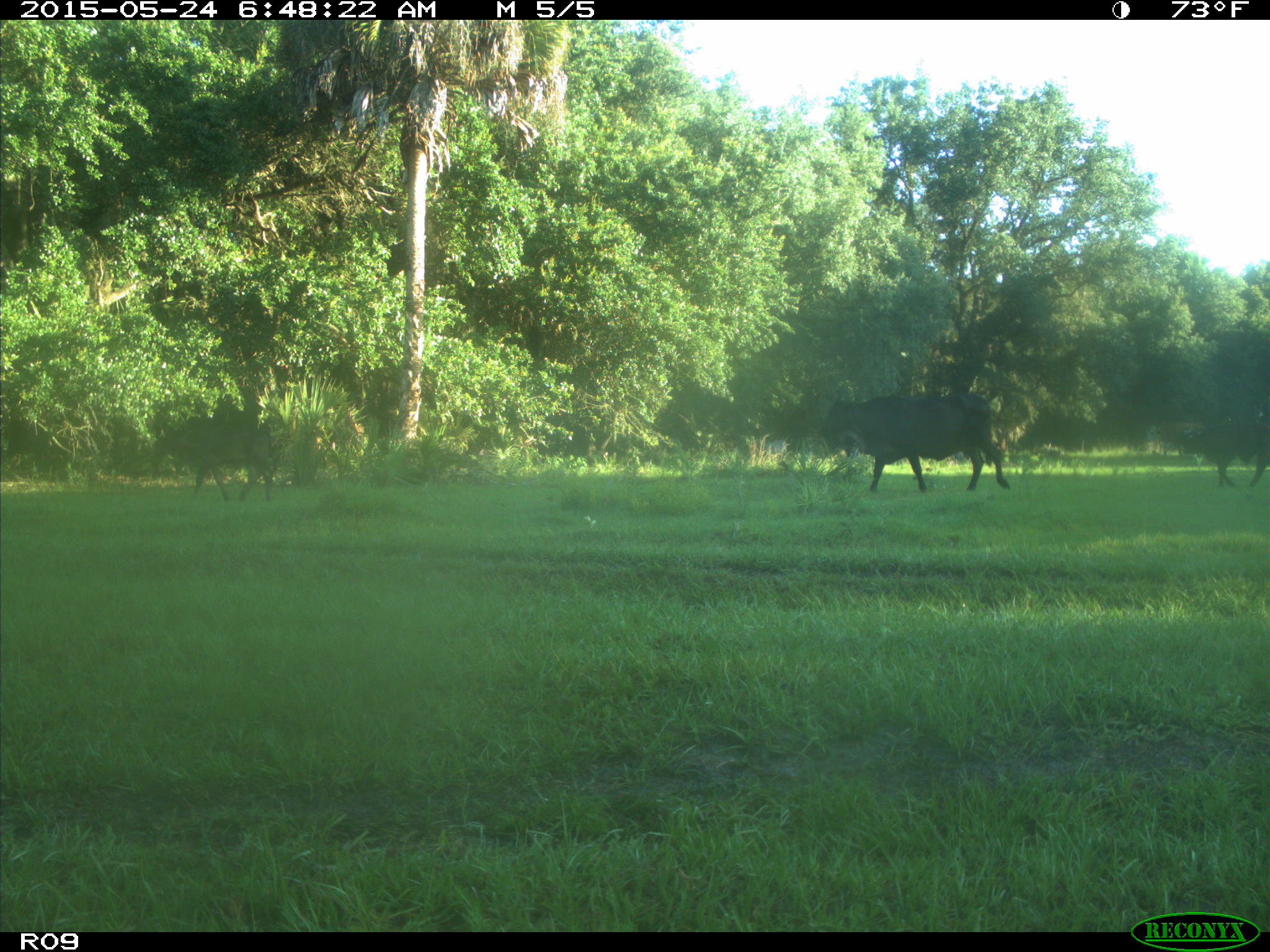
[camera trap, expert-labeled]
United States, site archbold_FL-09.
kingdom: Animalia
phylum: Chordata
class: Mammalia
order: Artiodactyla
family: Bovidae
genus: Bos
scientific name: Bos taurus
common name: domestic cow